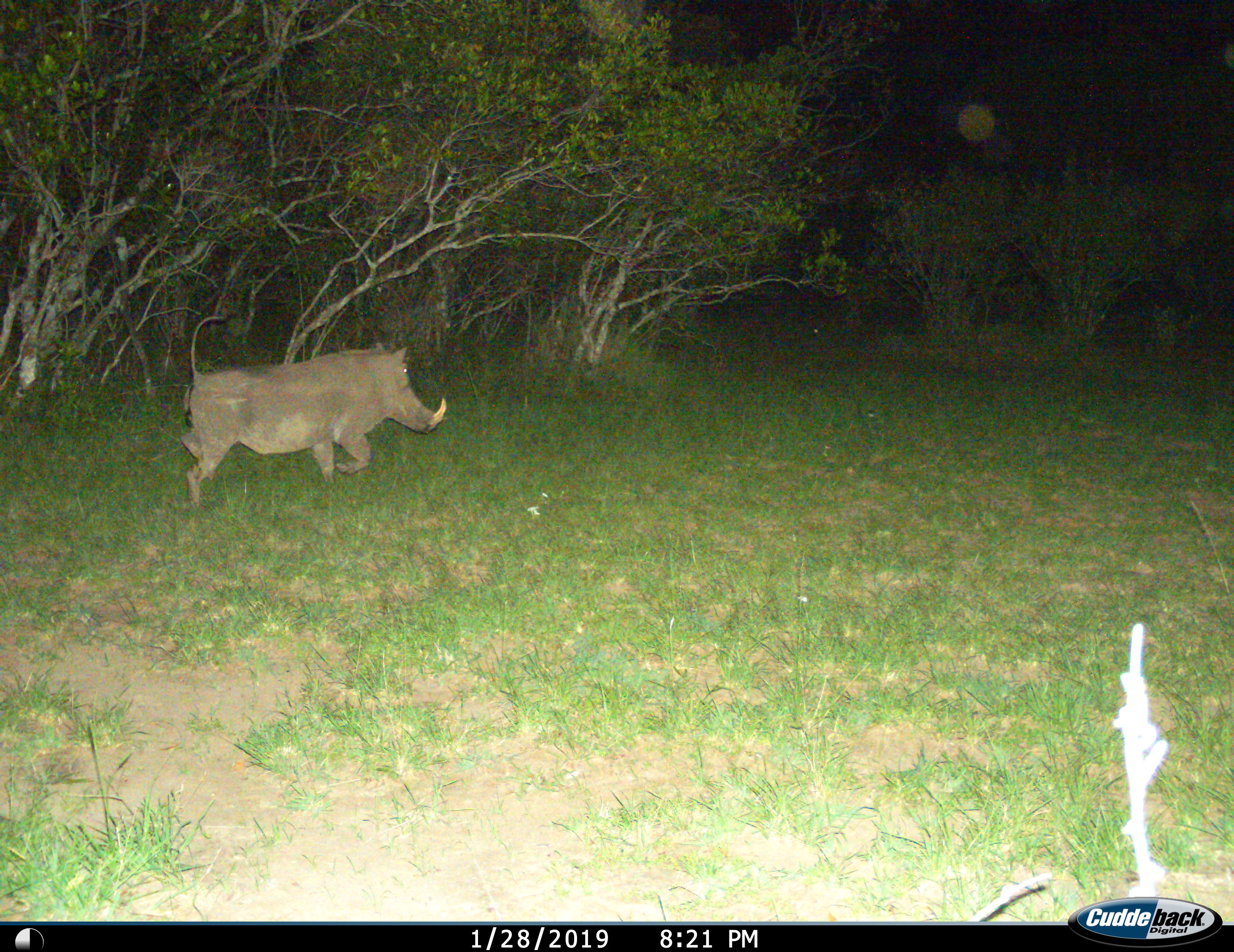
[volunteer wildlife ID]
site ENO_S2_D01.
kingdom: Animalia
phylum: Chordata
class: Mammalia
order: Artiodactyla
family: Suidae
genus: Phacochoerus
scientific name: Phacochoerus africanus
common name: warthog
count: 1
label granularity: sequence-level